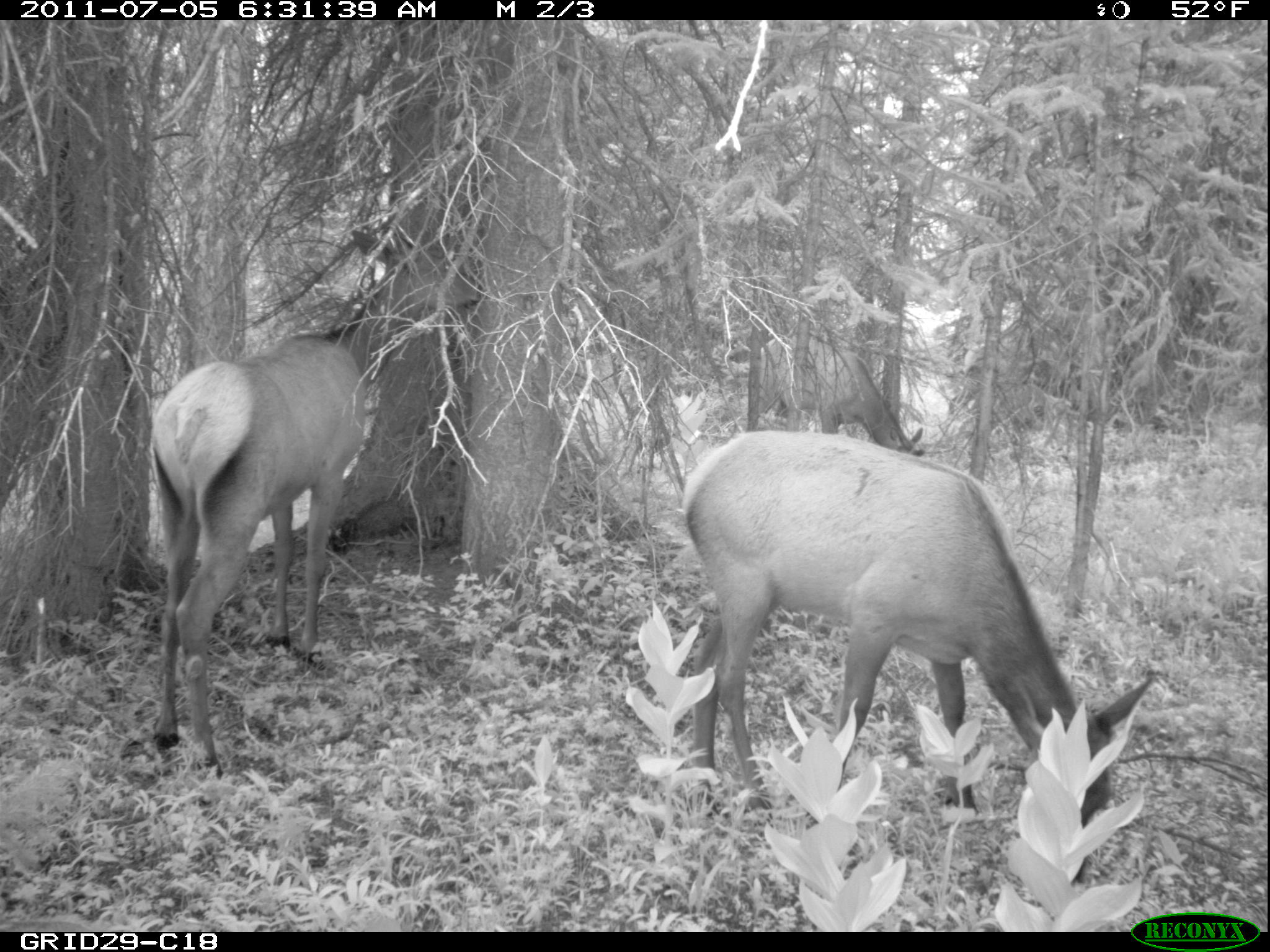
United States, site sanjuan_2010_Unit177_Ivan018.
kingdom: Animalia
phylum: Chordata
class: Mammalia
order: Artiodactyla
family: Cervidae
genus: Cervus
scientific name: Cervus elaphus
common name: red deer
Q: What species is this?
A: Cervus elaphus (red deer).